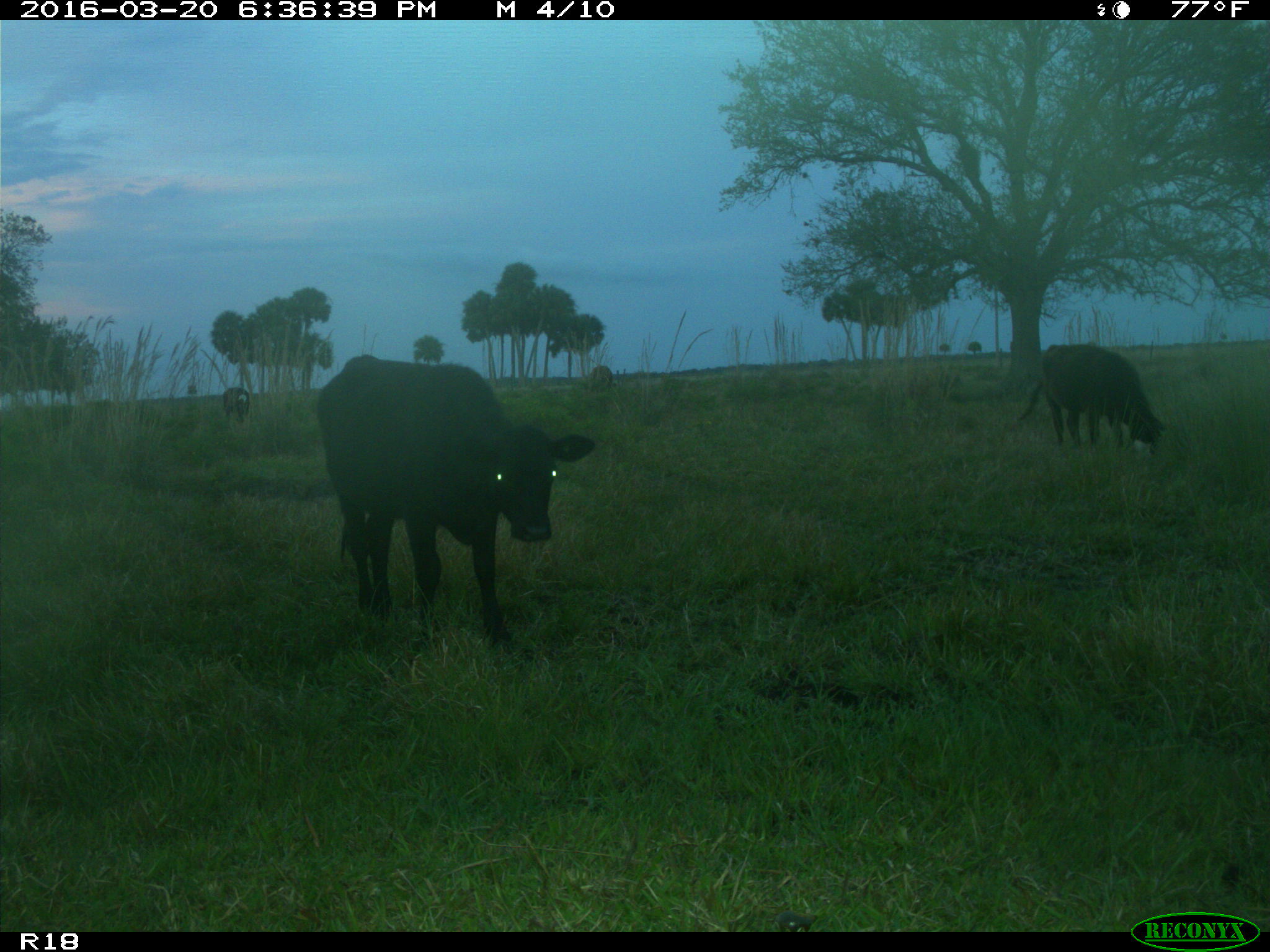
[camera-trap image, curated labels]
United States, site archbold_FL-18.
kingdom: Animalia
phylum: Chordata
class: Mammalia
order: Artiodactyla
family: Bovidae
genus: Bos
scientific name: Bos taurus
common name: domestic cow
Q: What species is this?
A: Bos taurus (domestic cow).